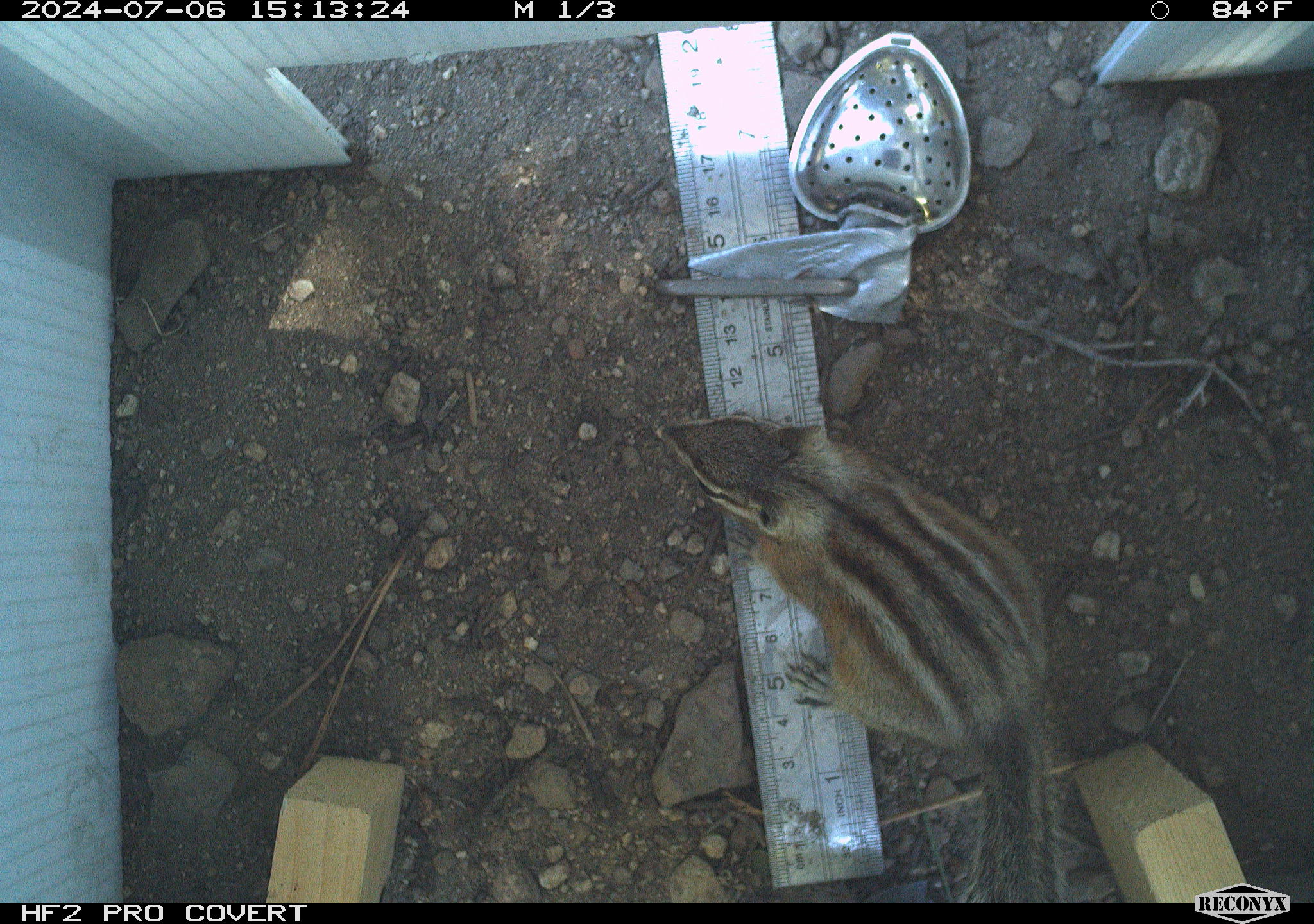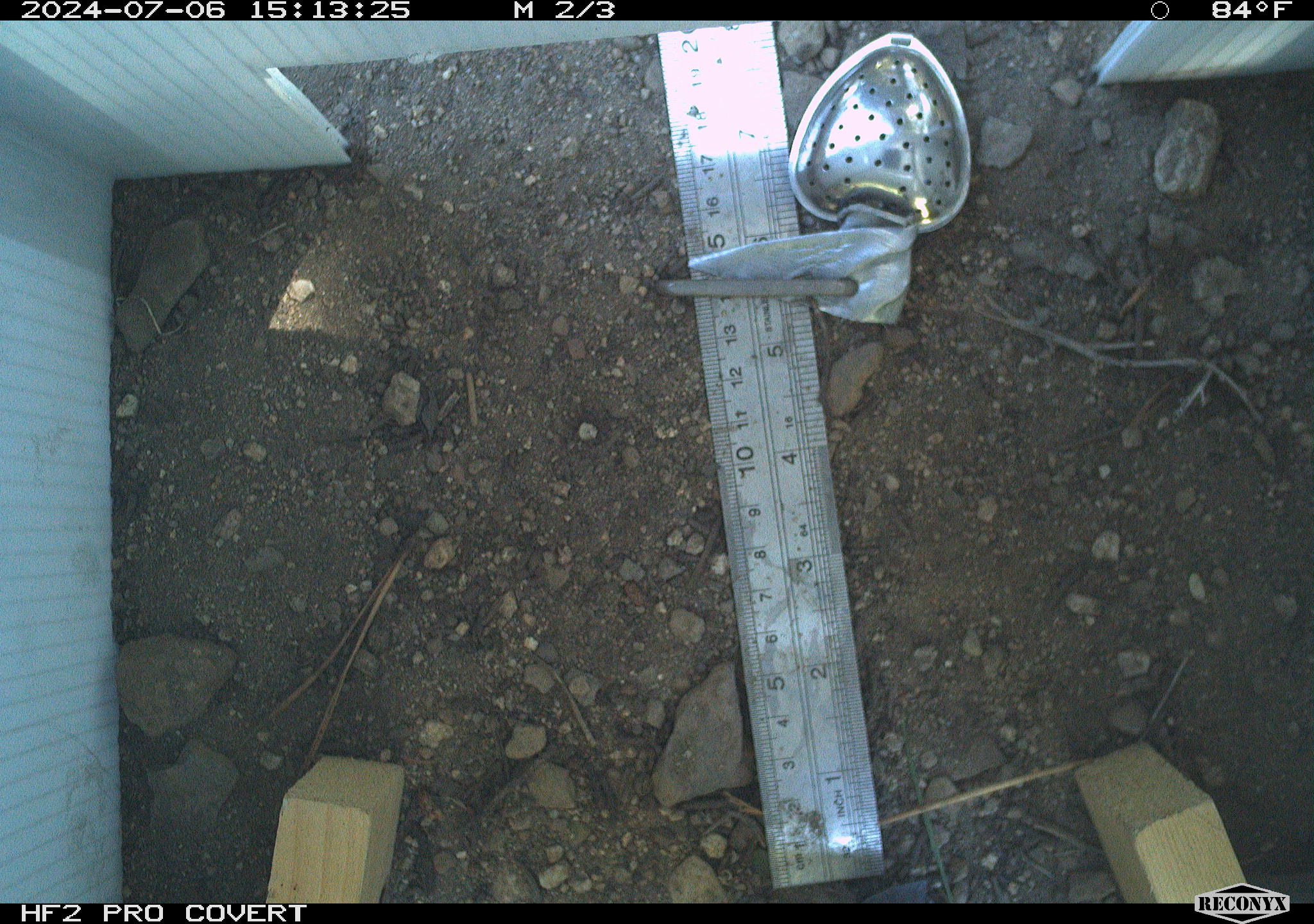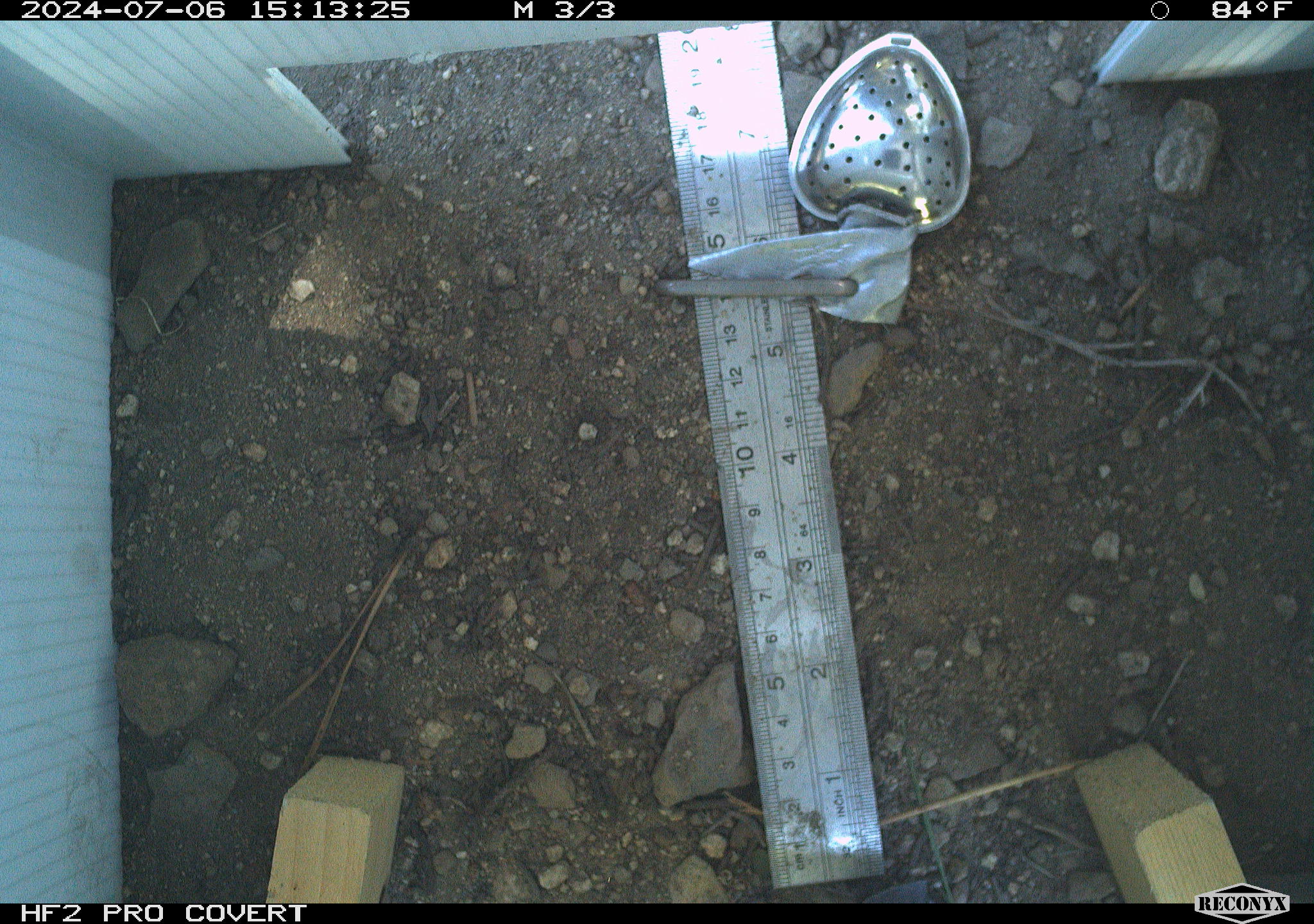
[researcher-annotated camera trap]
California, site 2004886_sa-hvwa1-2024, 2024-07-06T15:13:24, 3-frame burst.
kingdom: Animalia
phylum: Chordata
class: Mammalia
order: Rodentia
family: Sciuridae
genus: Neotamias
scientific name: Neotamias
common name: western chipmunks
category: neotamias species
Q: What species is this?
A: Neotamias species (western chipmunks) (Neotamias).